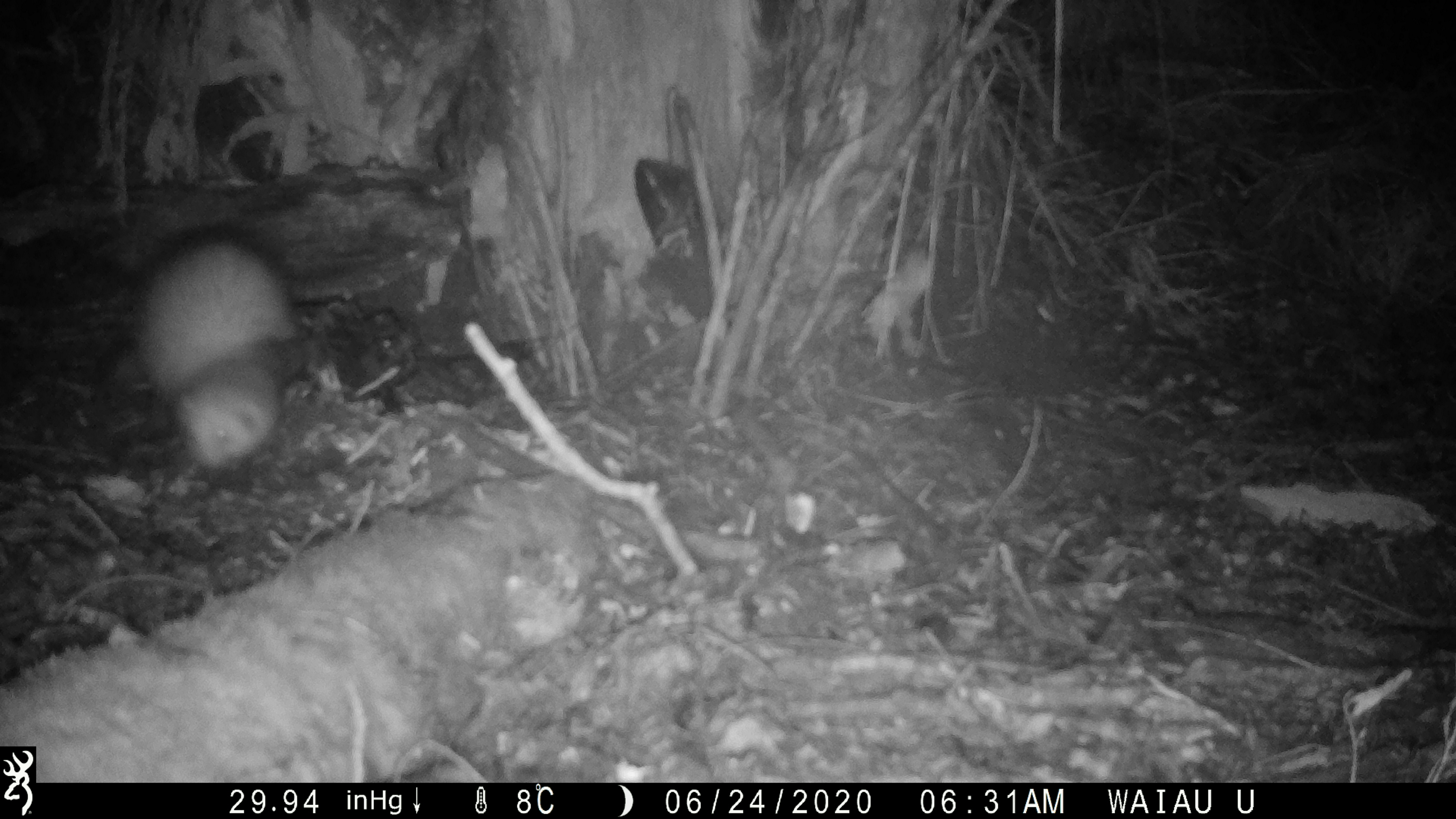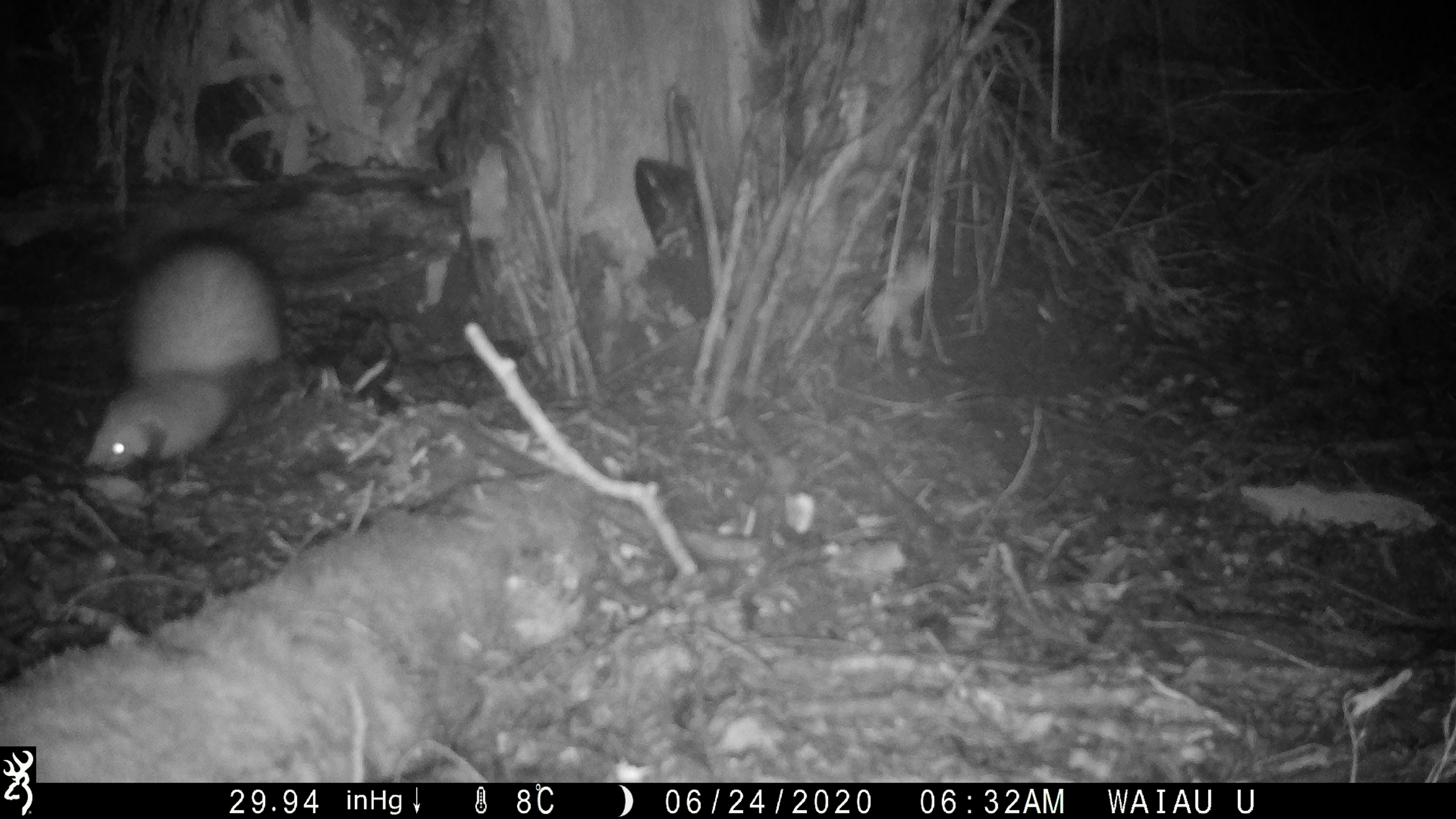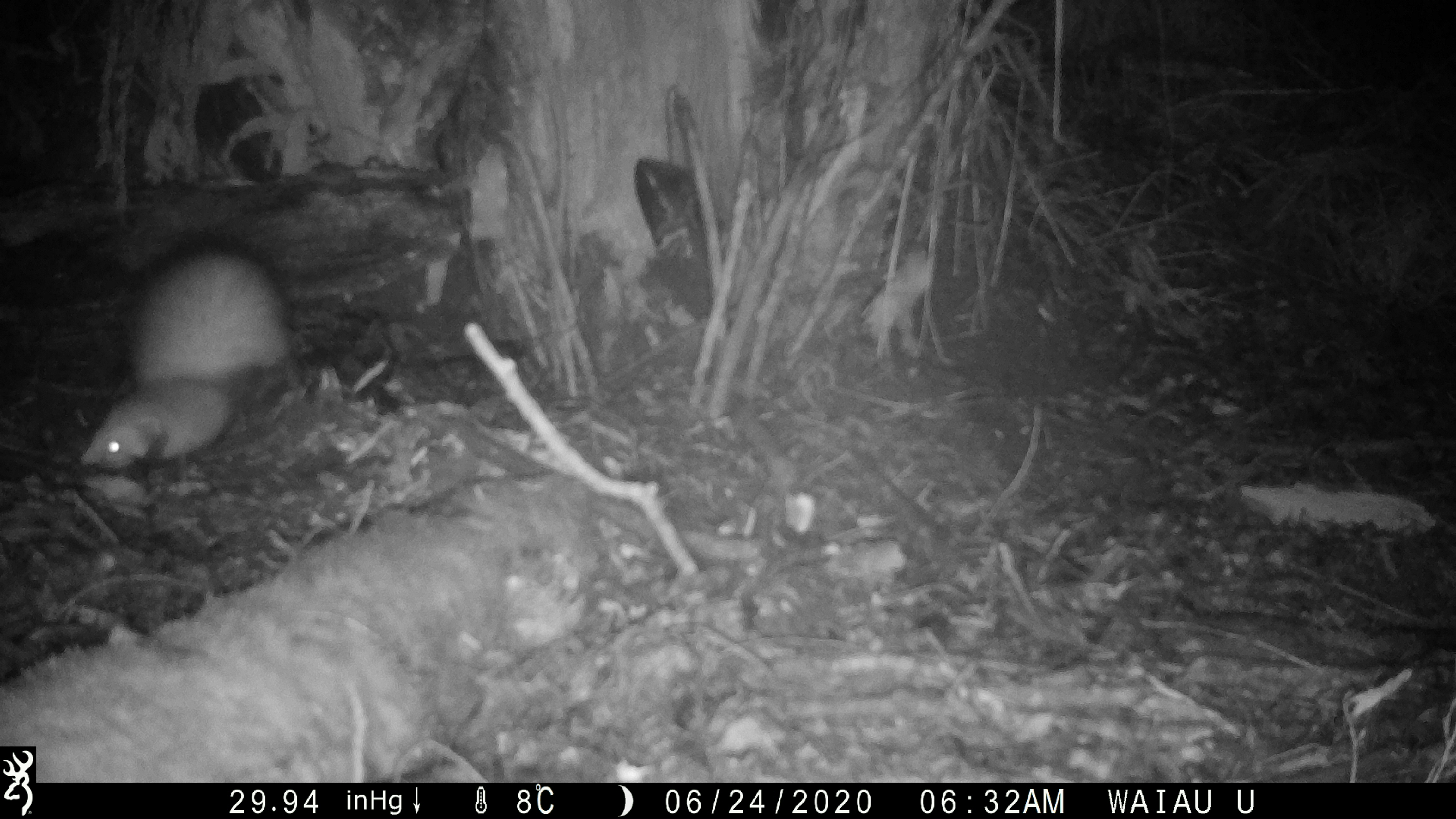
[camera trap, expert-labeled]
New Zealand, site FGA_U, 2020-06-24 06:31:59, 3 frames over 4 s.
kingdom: Animalia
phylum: Chordata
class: Mammalia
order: Carnivora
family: Mustelidae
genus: Mustela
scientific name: Mustela furo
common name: ferret